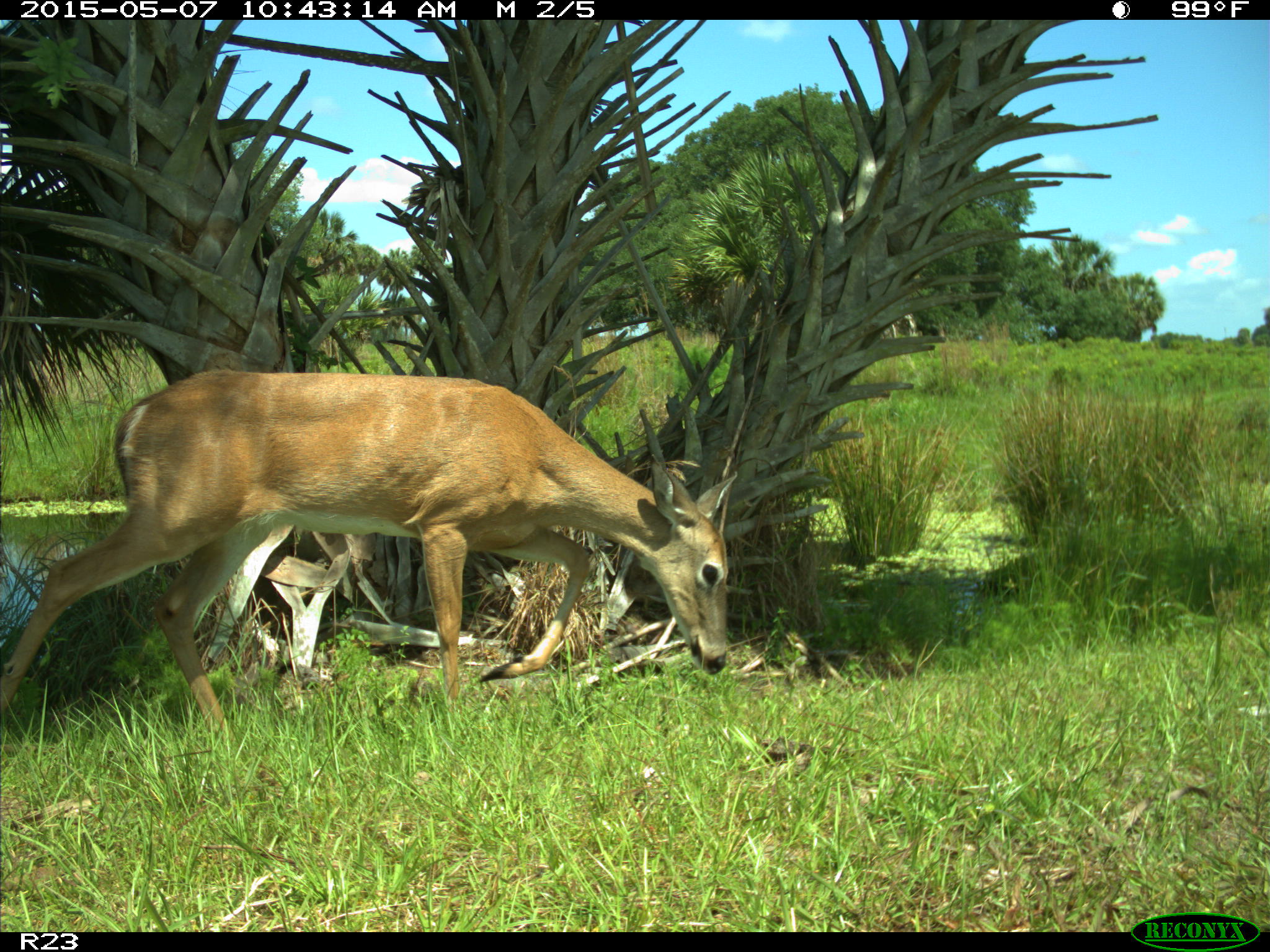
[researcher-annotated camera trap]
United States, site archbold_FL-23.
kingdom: Animalia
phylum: Chordata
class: Mammalia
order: Artiodactyla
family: Bovidae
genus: Bos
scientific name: Bos taurus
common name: domestic cow